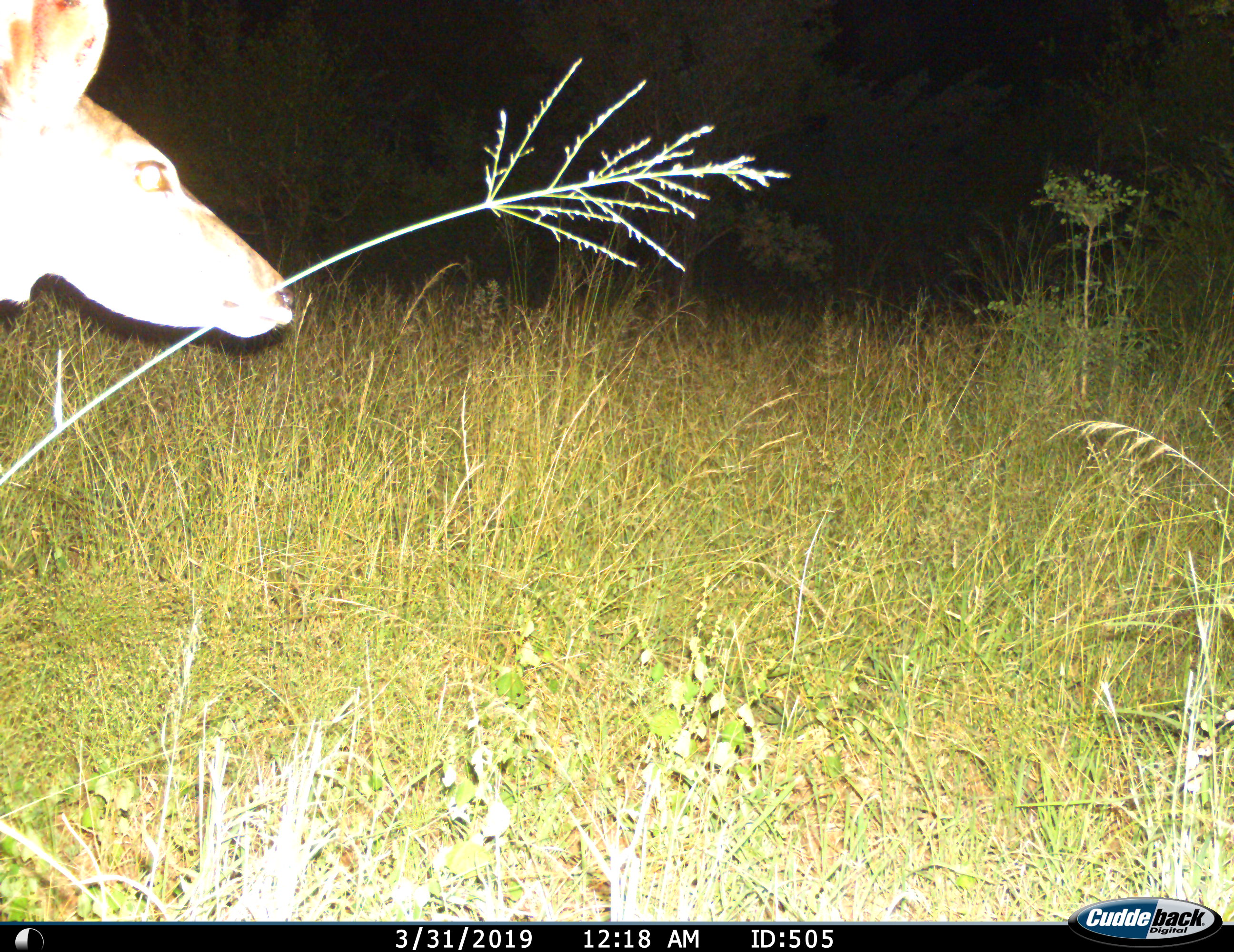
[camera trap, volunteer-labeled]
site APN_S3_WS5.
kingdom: Animalia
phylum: Chordata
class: Mammalia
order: Artiodactyla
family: Bovidae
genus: Aepyceros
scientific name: Aepyceros melampus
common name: impala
Impala (Aepyceros melampus), count 1. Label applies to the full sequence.